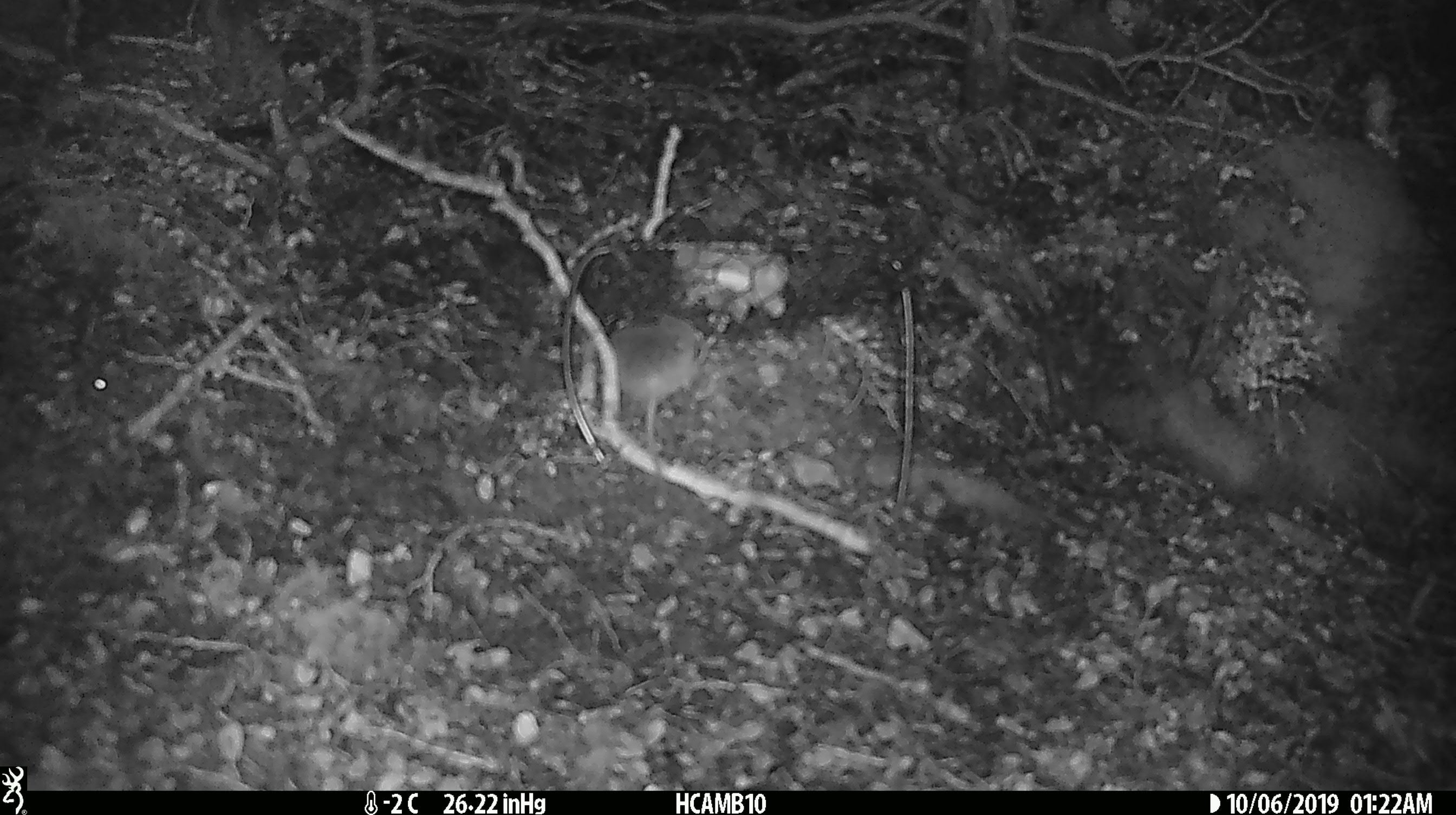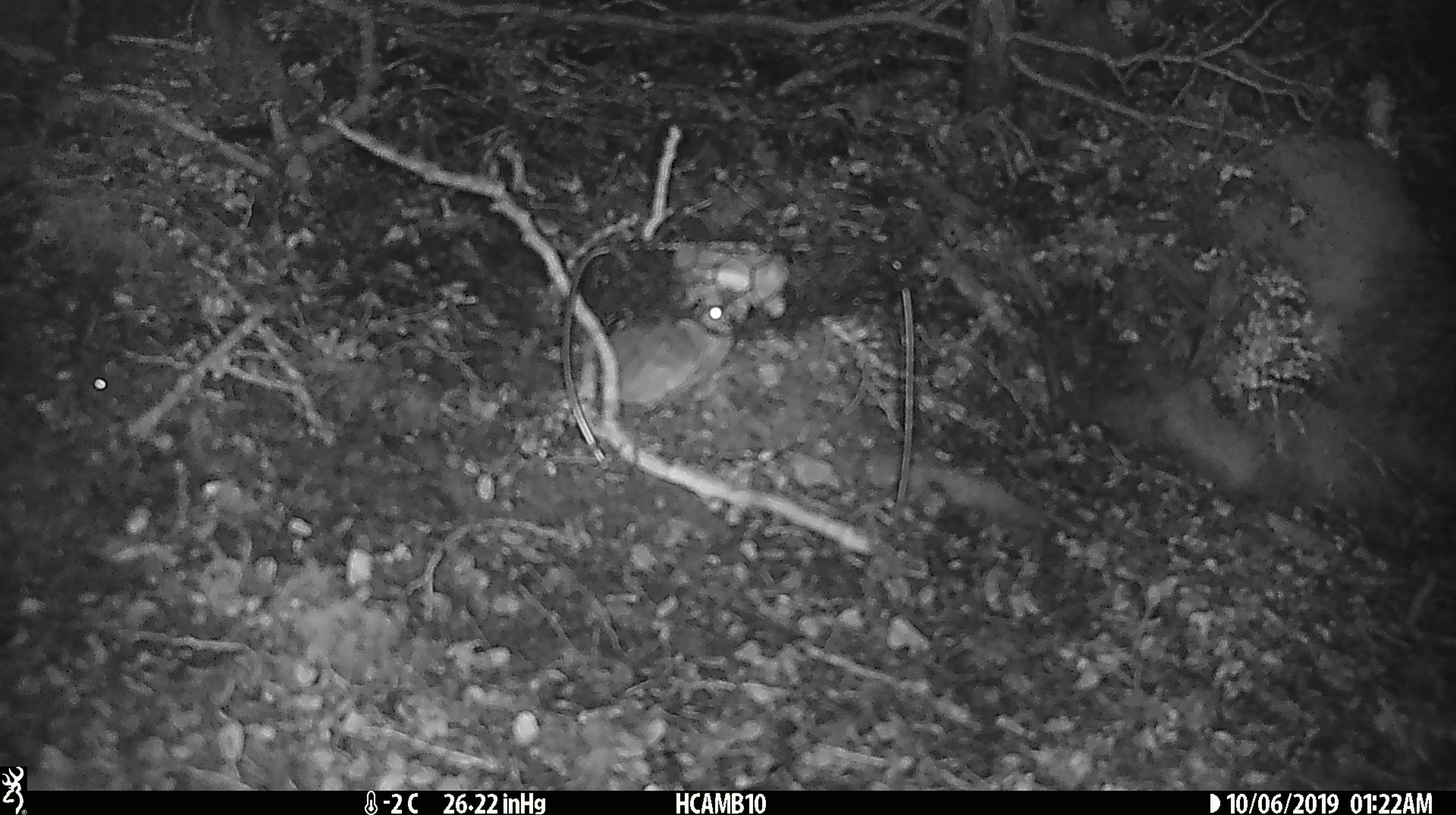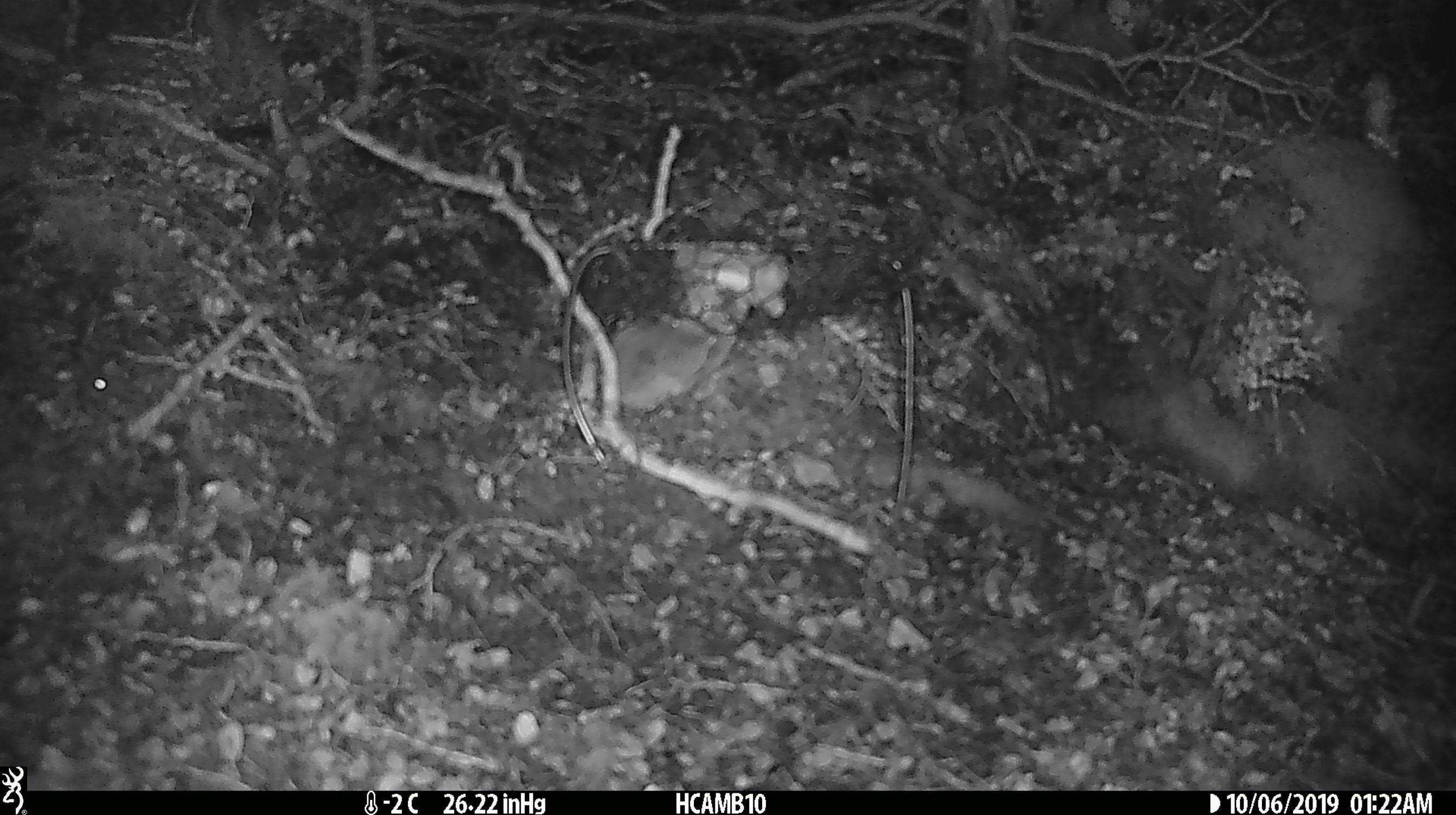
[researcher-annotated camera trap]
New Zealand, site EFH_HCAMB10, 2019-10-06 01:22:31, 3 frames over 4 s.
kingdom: Animalia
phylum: Chordata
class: Mammalia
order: Rodentia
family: Muridae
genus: Mus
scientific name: Mus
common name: mouse